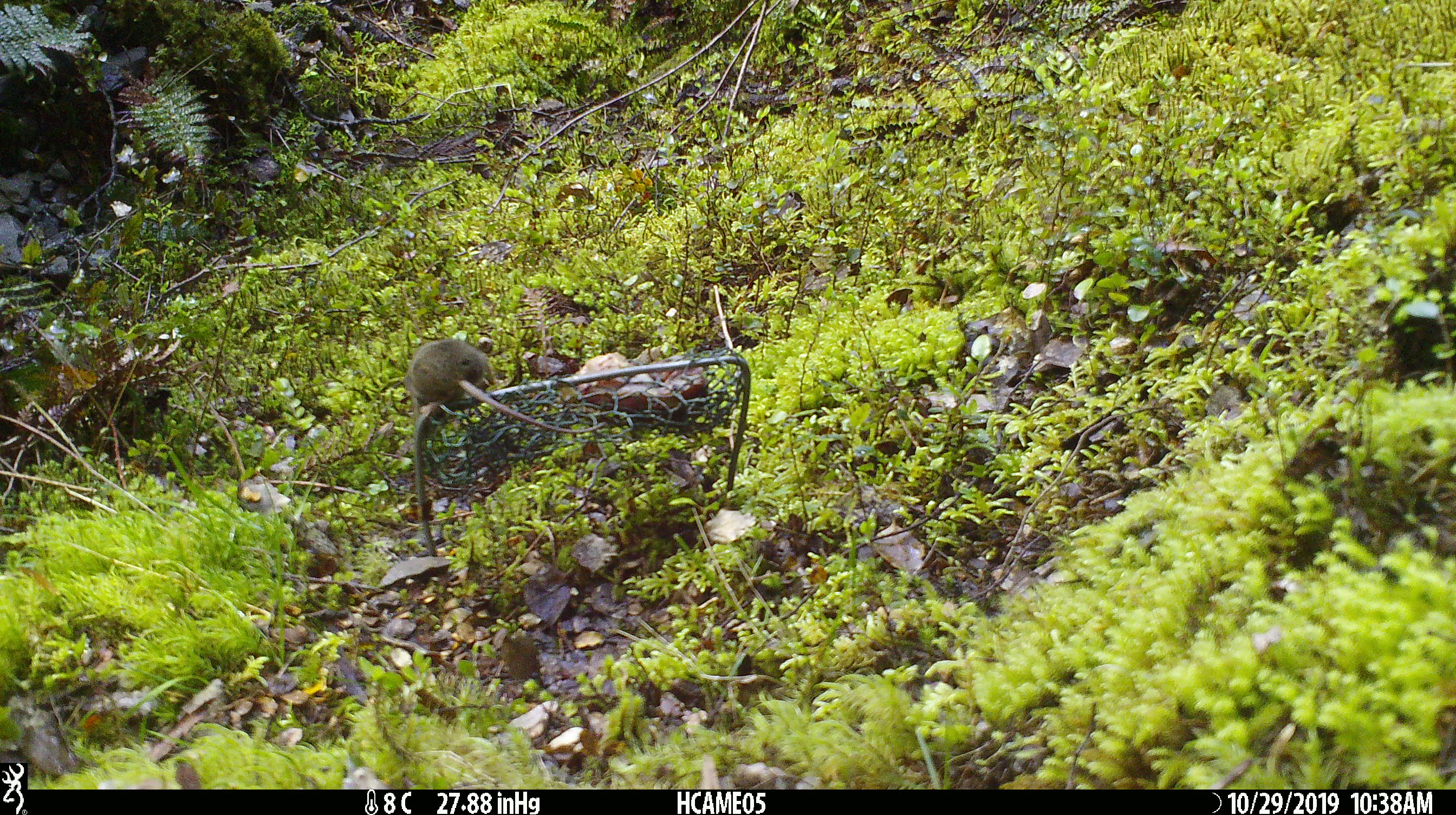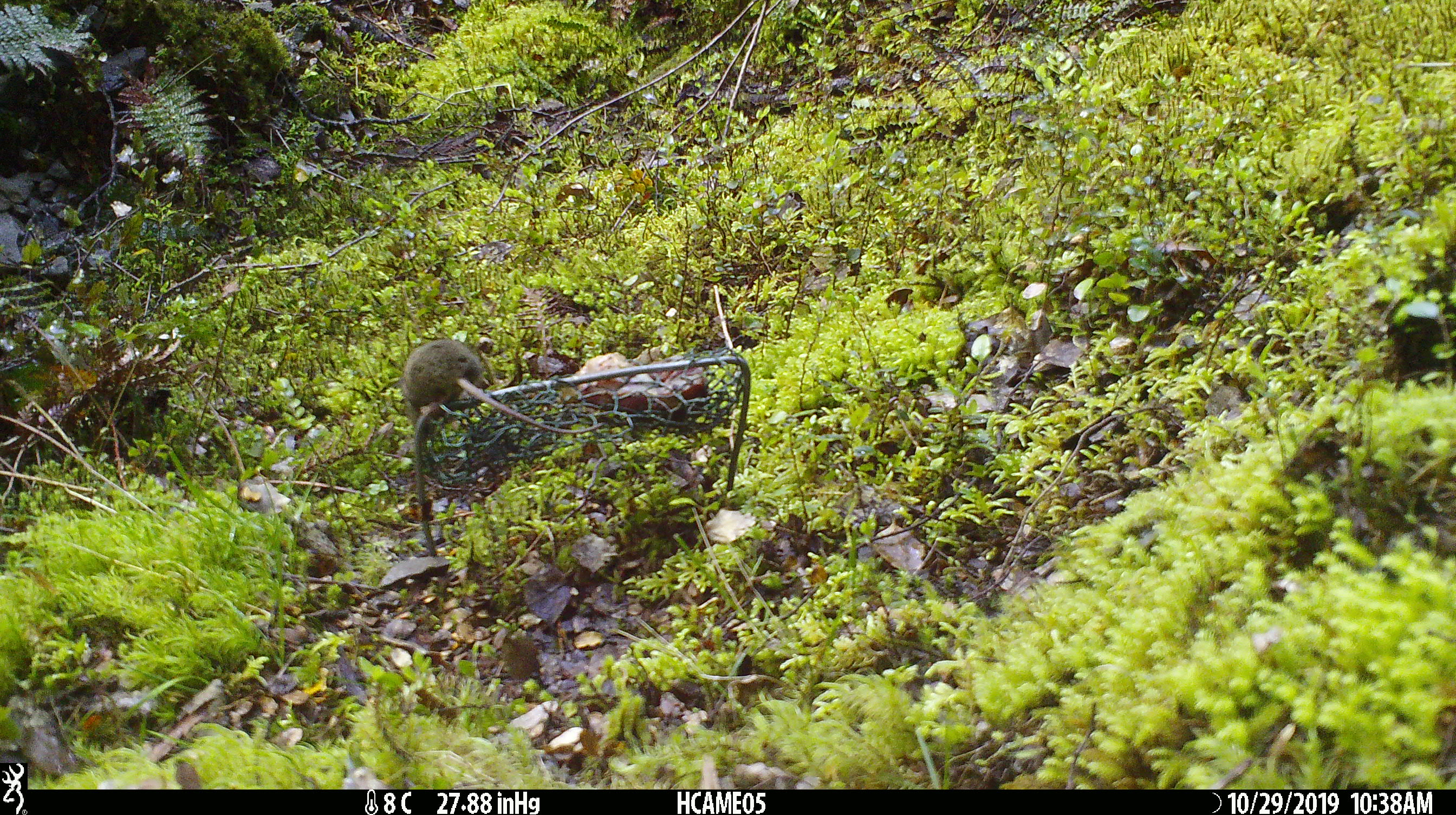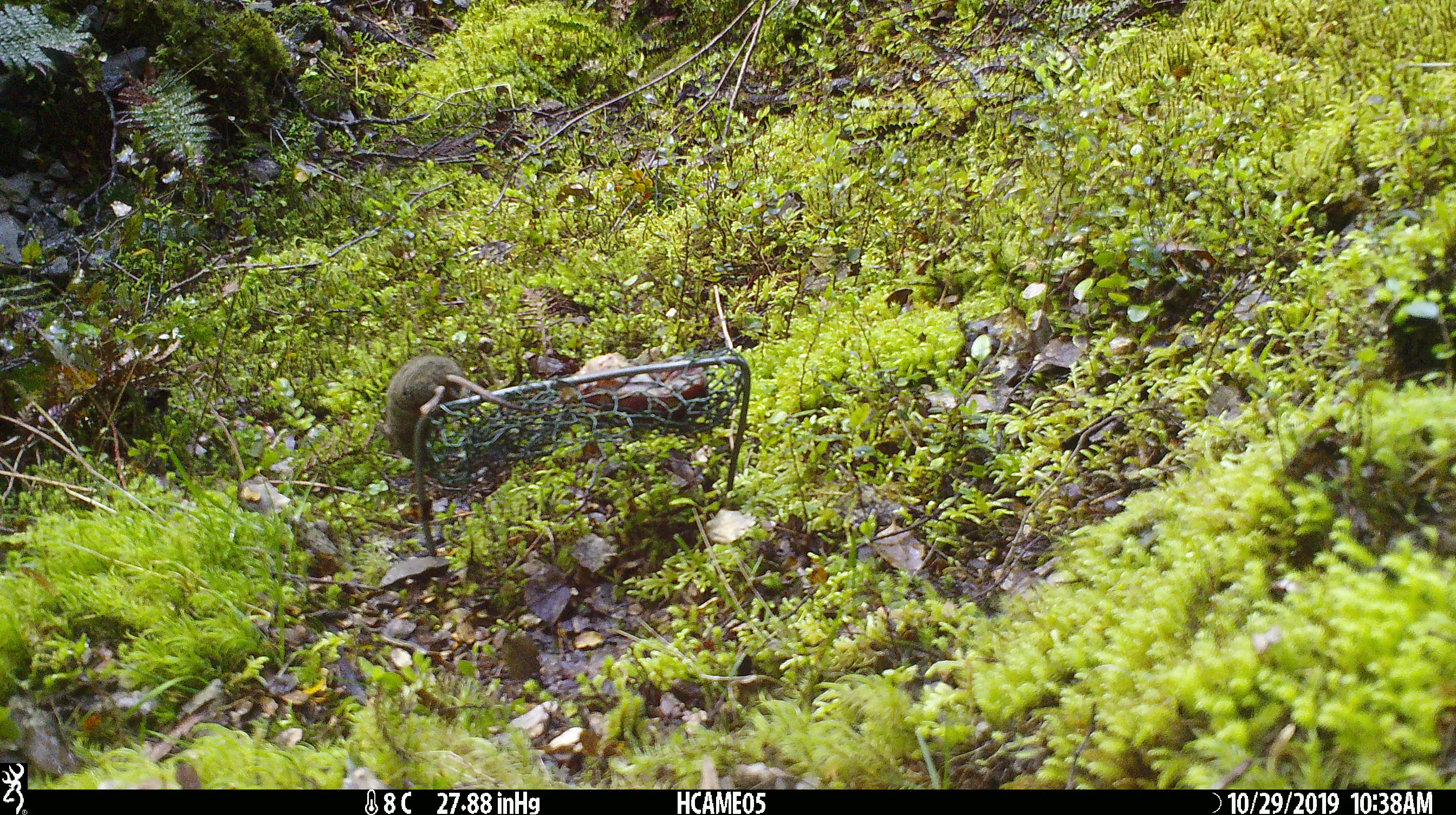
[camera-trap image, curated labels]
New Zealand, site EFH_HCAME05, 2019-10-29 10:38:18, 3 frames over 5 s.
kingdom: Animalia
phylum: Chordata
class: Mammalia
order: Rodentia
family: Muridae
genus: Mus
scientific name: Mus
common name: mouse